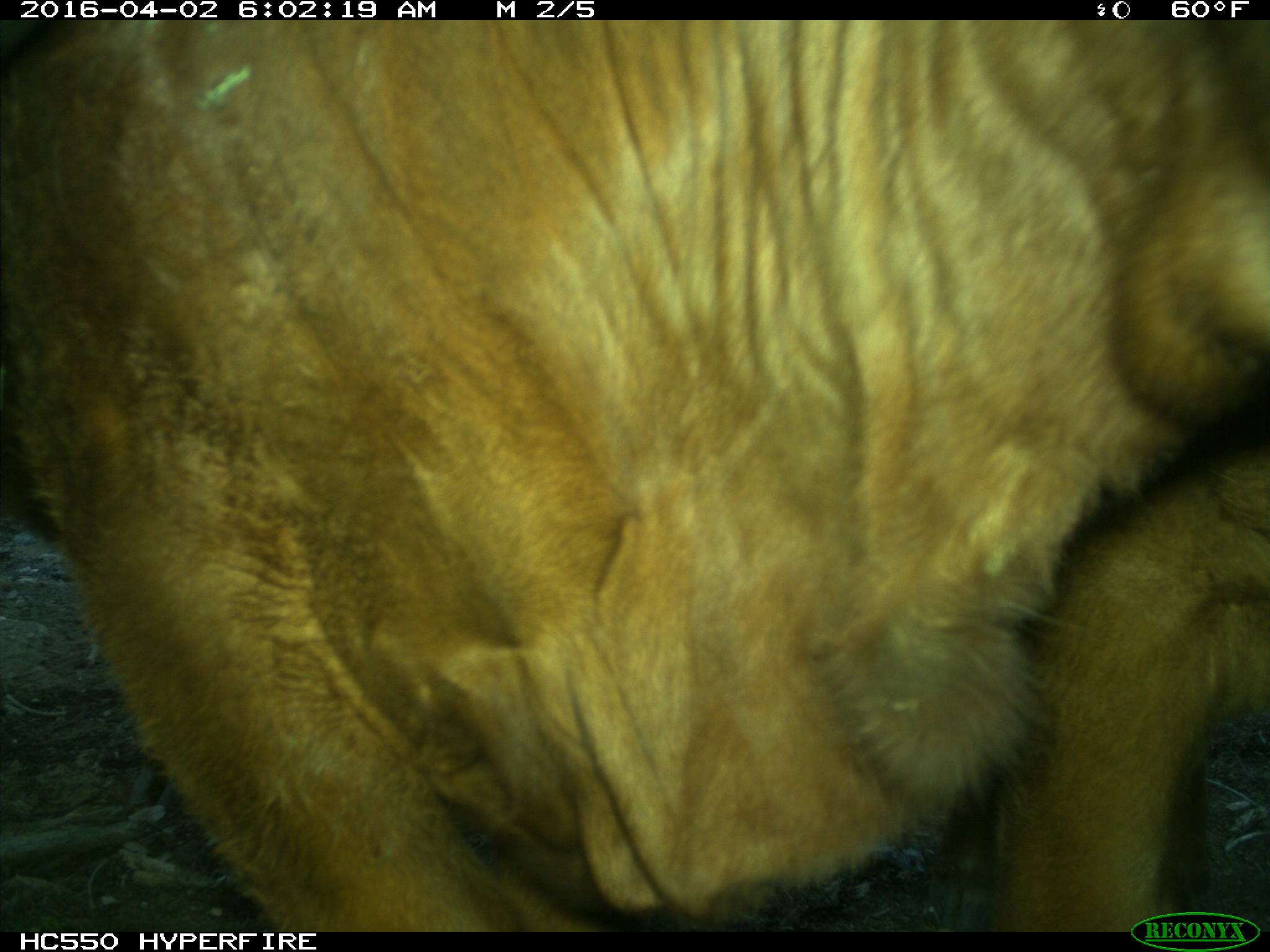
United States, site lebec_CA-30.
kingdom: Animalia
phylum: Chordata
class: Mammalia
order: Artiodactyla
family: Bovidae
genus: Bos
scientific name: Bos taurus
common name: domestic cow